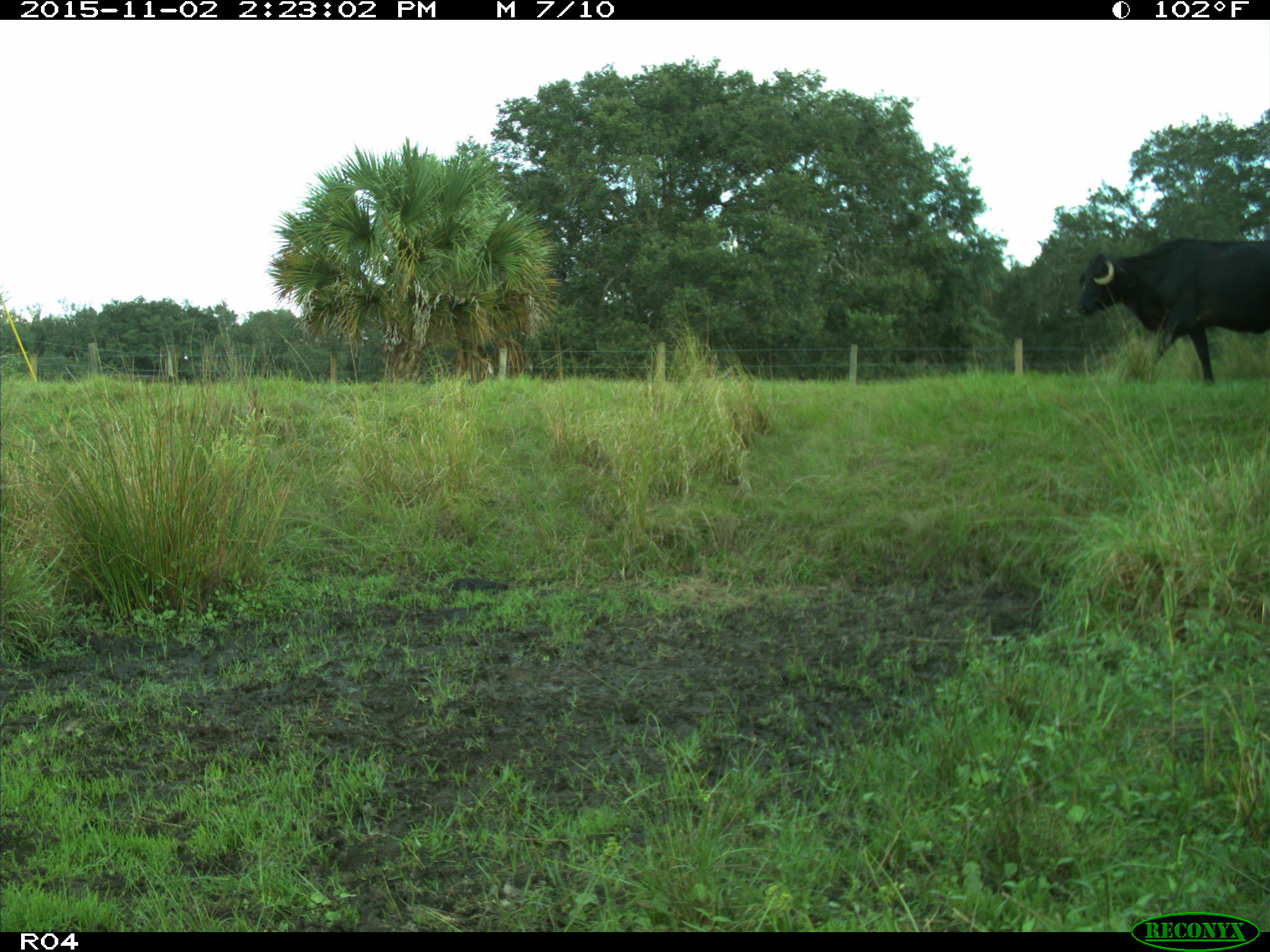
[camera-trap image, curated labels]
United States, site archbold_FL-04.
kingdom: Animalia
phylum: Chordata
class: Mammalia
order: Artiodactyla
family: Bovidae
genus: Bos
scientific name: Bos taurus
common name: domestic cow